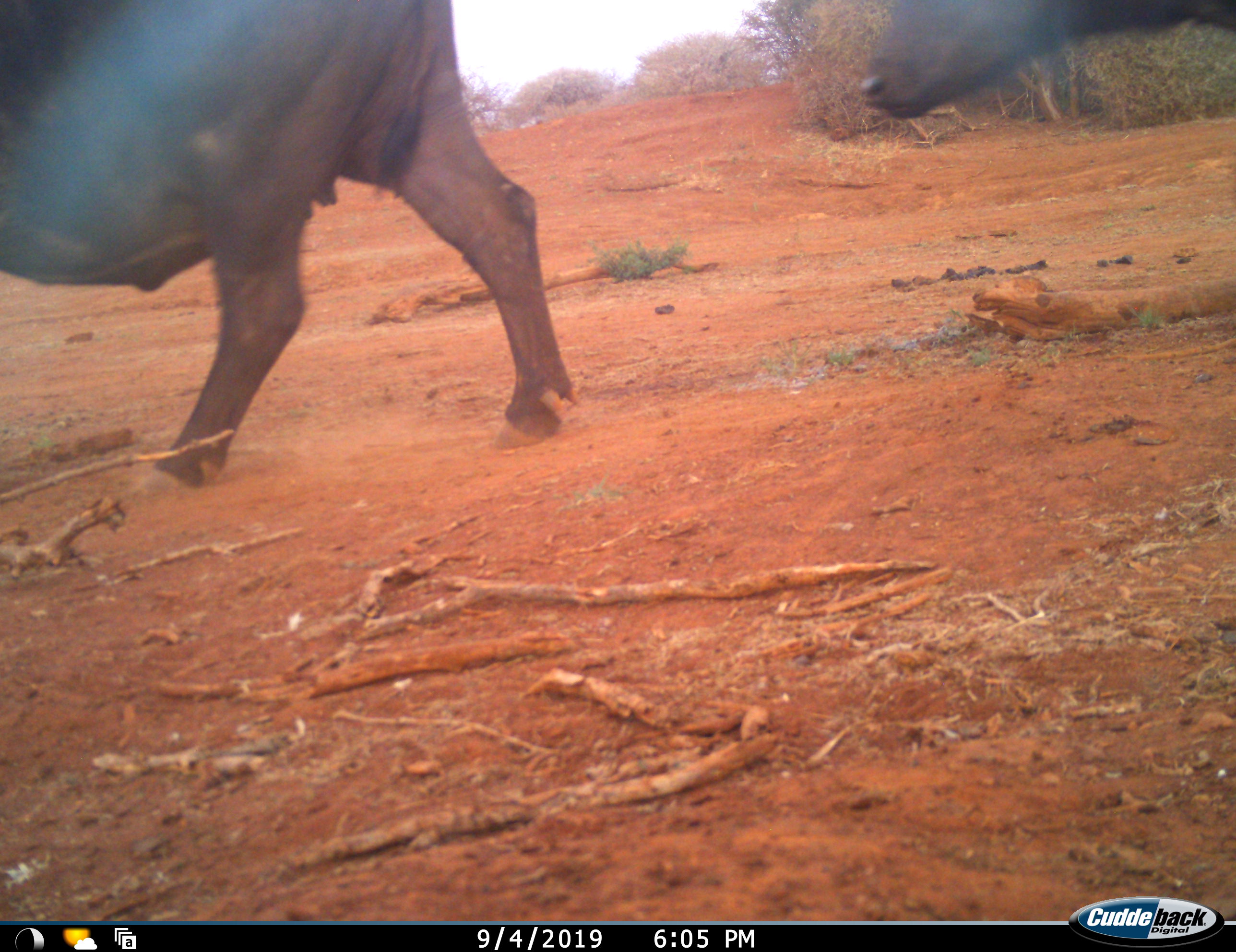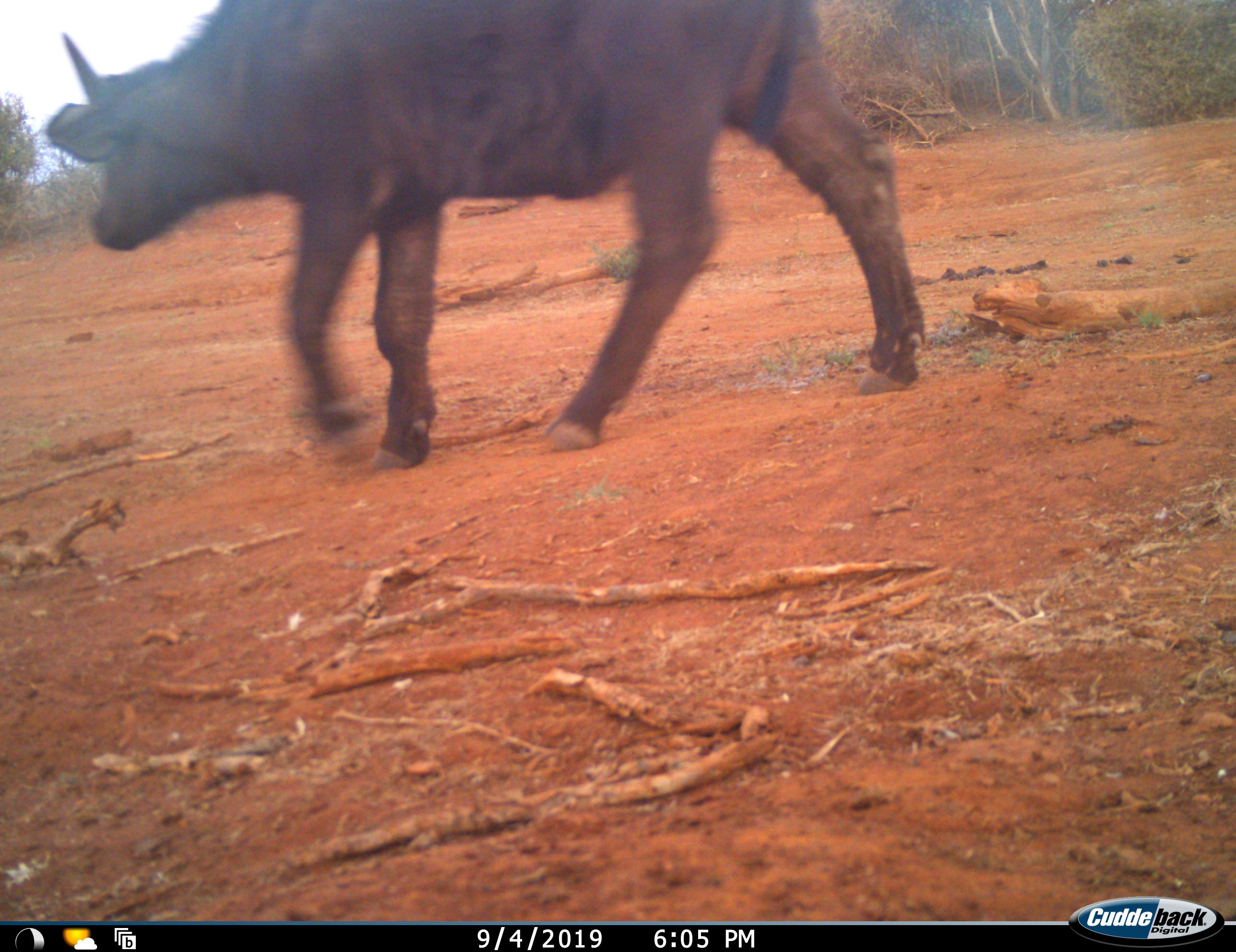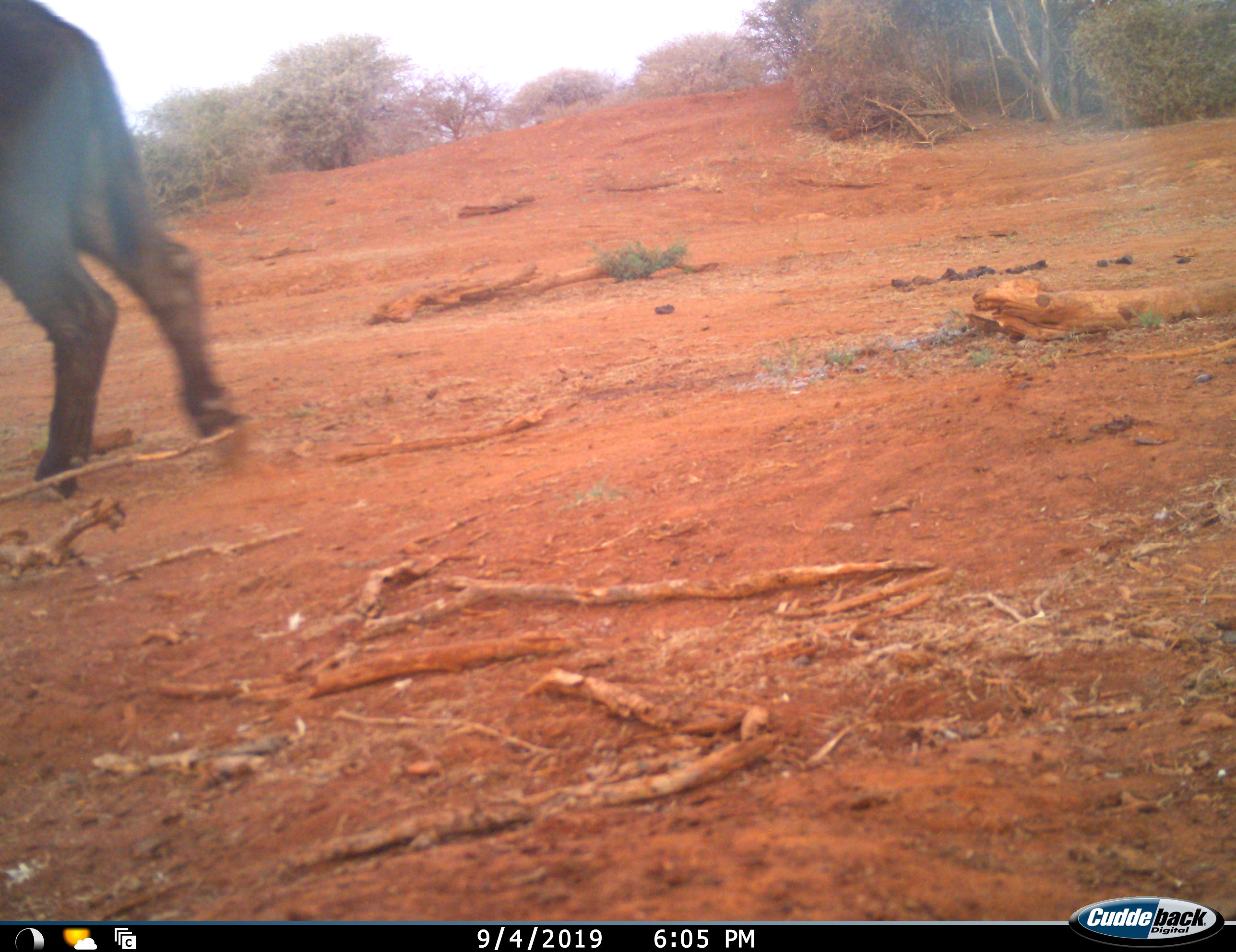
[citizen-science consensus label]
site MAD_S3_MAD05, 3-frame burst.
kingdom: Animalia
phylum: Chordata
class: Mammalia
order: Artiodactyla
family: Bovidae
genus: Syncerus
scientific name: Syncerus caffer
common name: african buffalo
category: buffalo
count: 2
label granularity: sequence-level